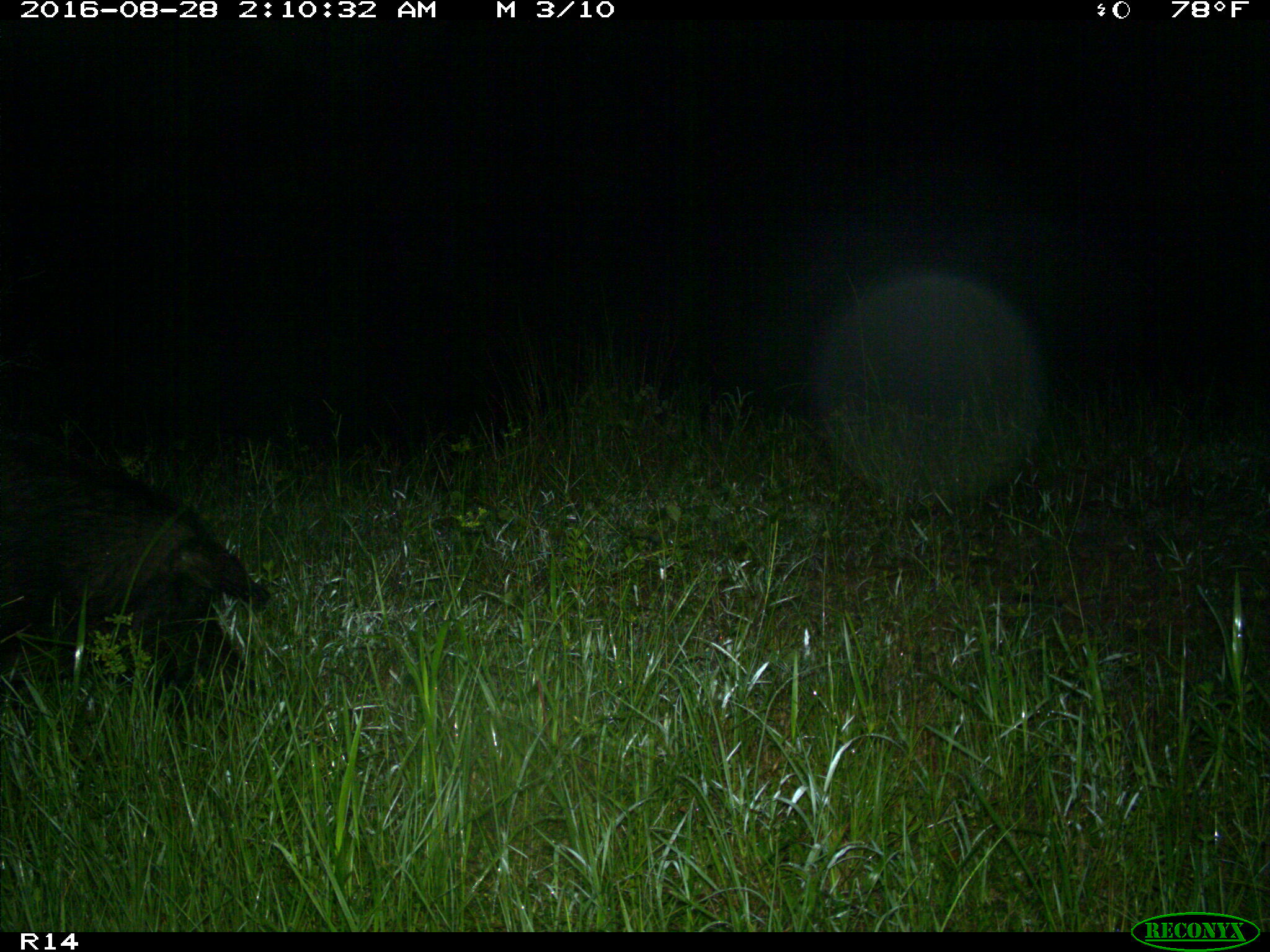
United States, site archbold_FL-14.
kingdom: Animalia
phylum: Chordata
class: Mammalia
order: Artiodactyla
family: Suidae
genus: Sus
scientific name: Sus scrofa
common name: wild boar